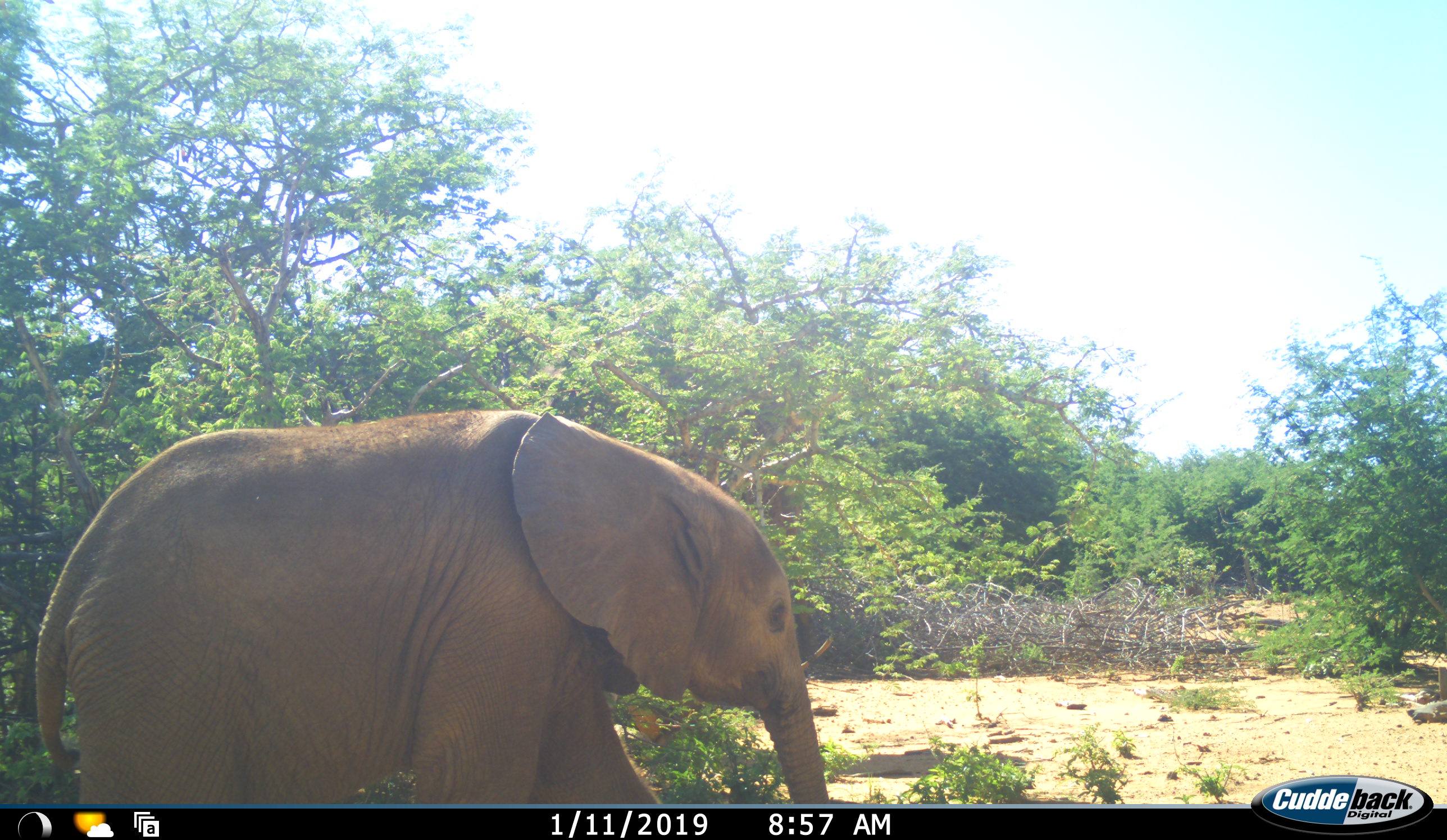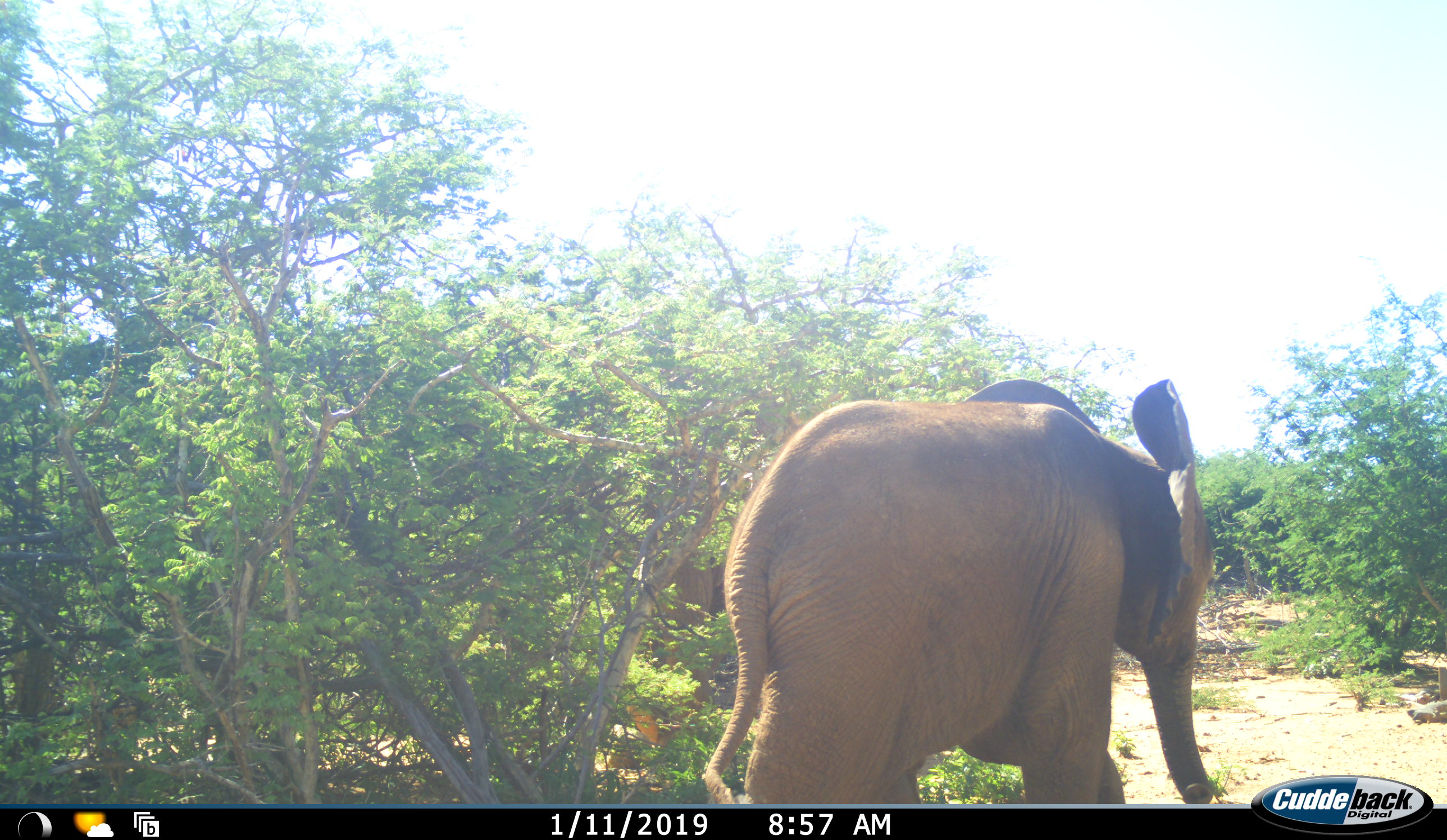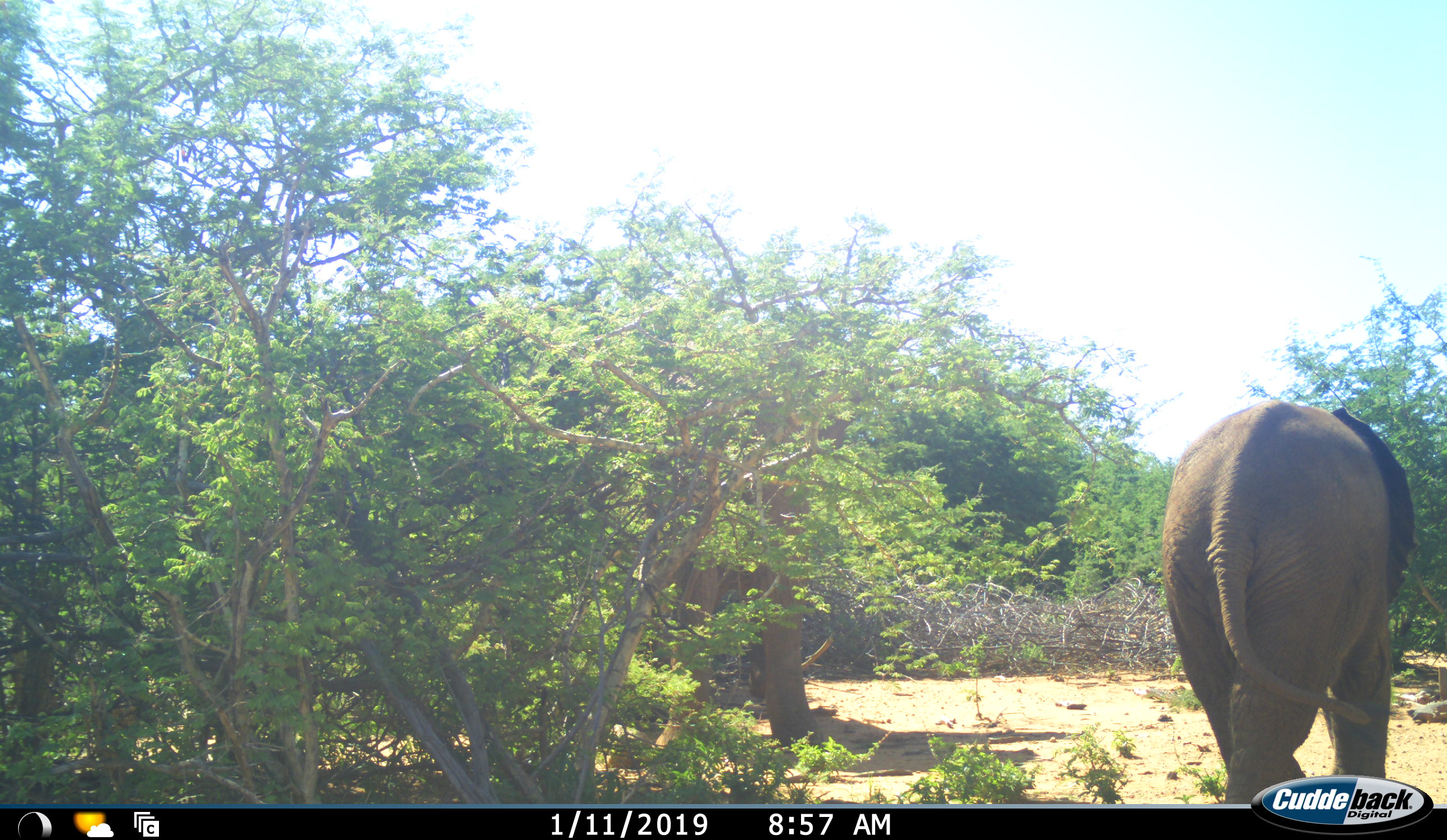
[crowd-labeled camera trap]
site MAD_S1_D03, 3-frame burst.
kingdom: Animalia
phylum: Chordata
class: Mammalia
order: Proboscidea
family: Elephantidae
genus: Loxodonta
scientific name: Loxodonta africana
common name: african bush elephant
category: elephant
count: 1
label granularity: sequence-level